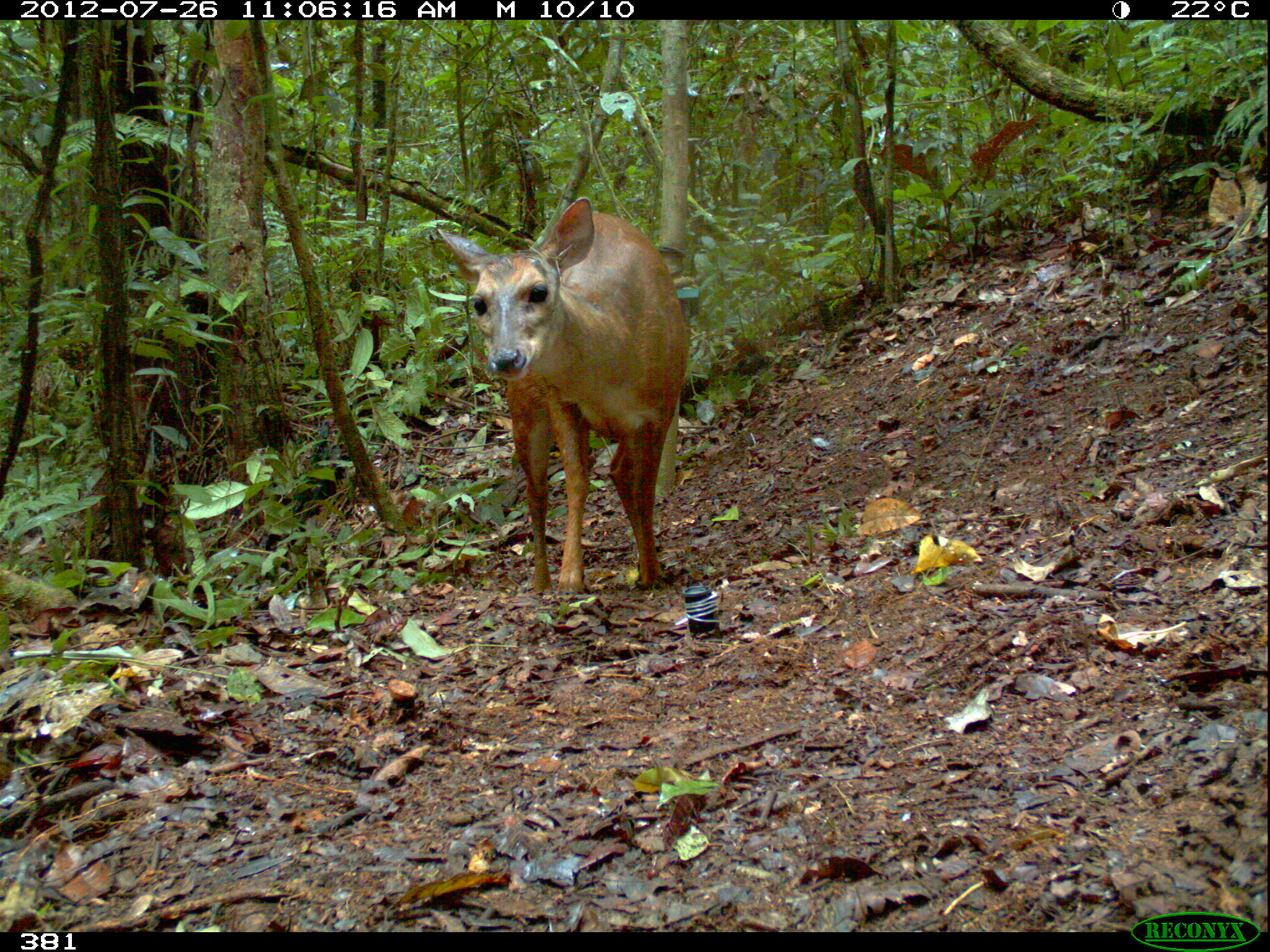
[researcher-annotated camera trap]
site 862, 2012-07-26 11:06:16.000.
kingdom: Animalia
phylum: Chordata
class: Mammalia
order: Artiodactyla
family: Cervidae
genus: Mazama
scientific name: Mazama americana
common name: red brocket